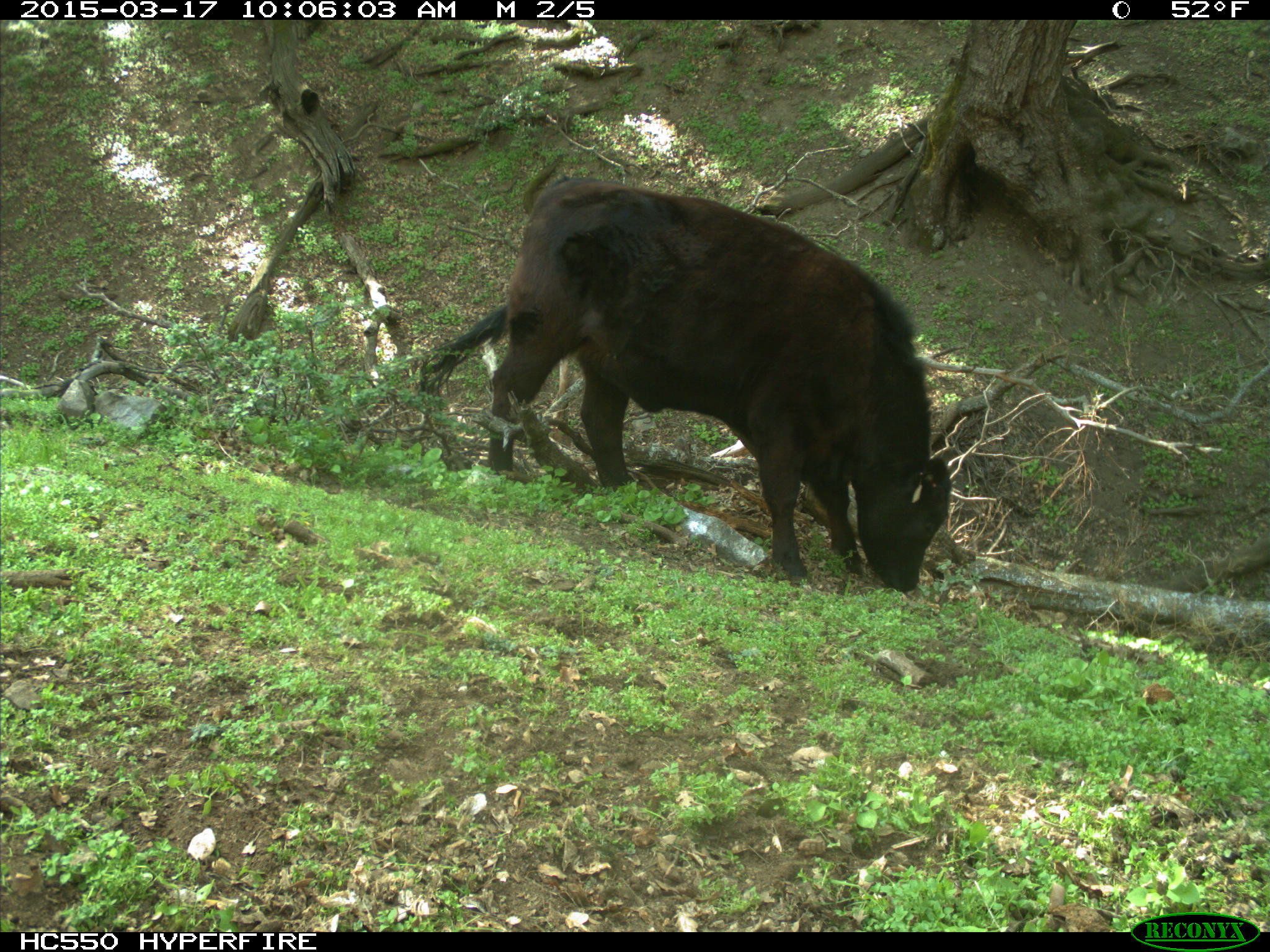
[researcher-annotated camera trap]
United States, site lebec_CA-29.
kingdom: Animalia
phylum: Chordata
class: Mammalia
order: Artiodactyla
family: Bovidae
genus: Bos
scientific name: Bos taurus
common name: domestic cow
Bos taurus (domestic cow).